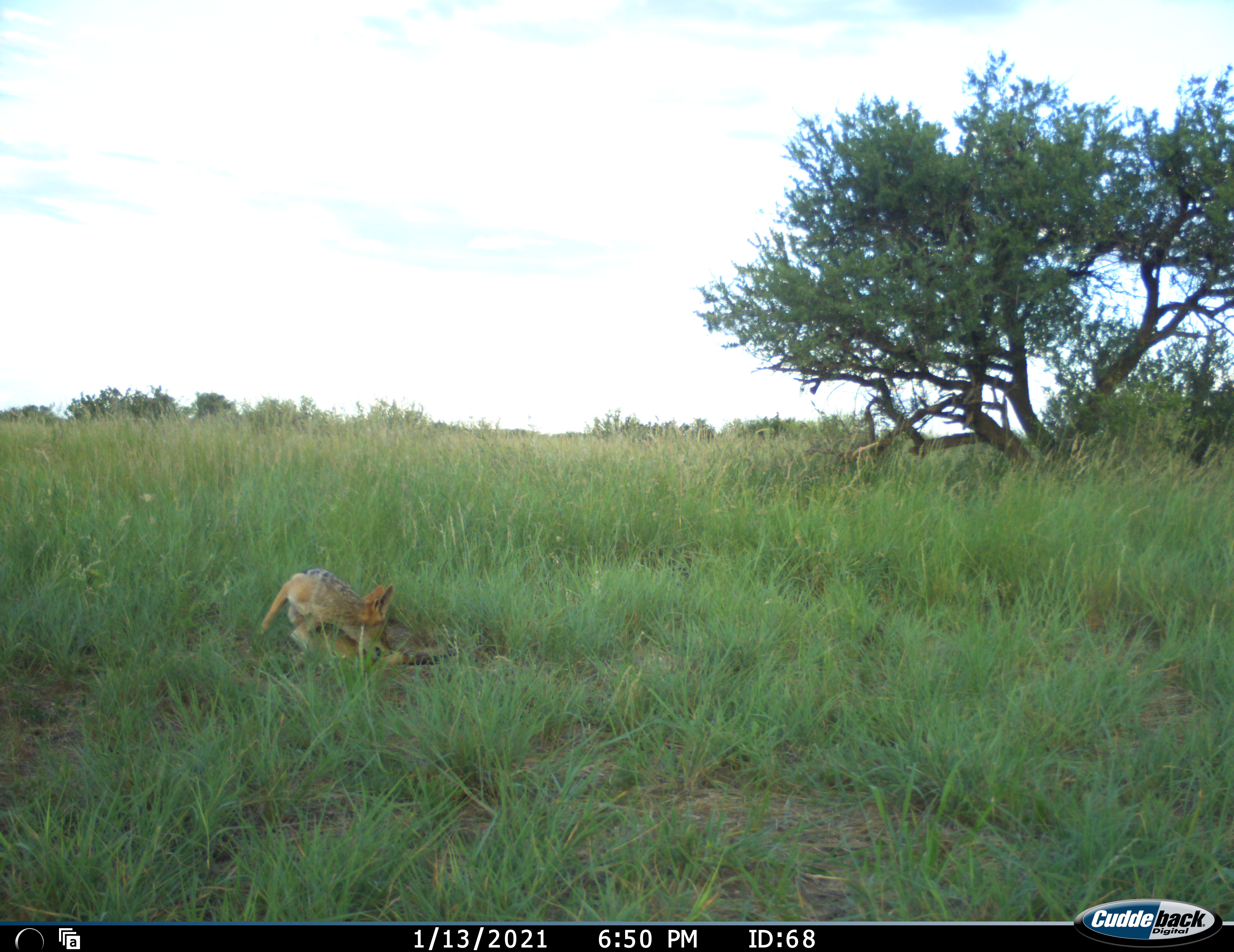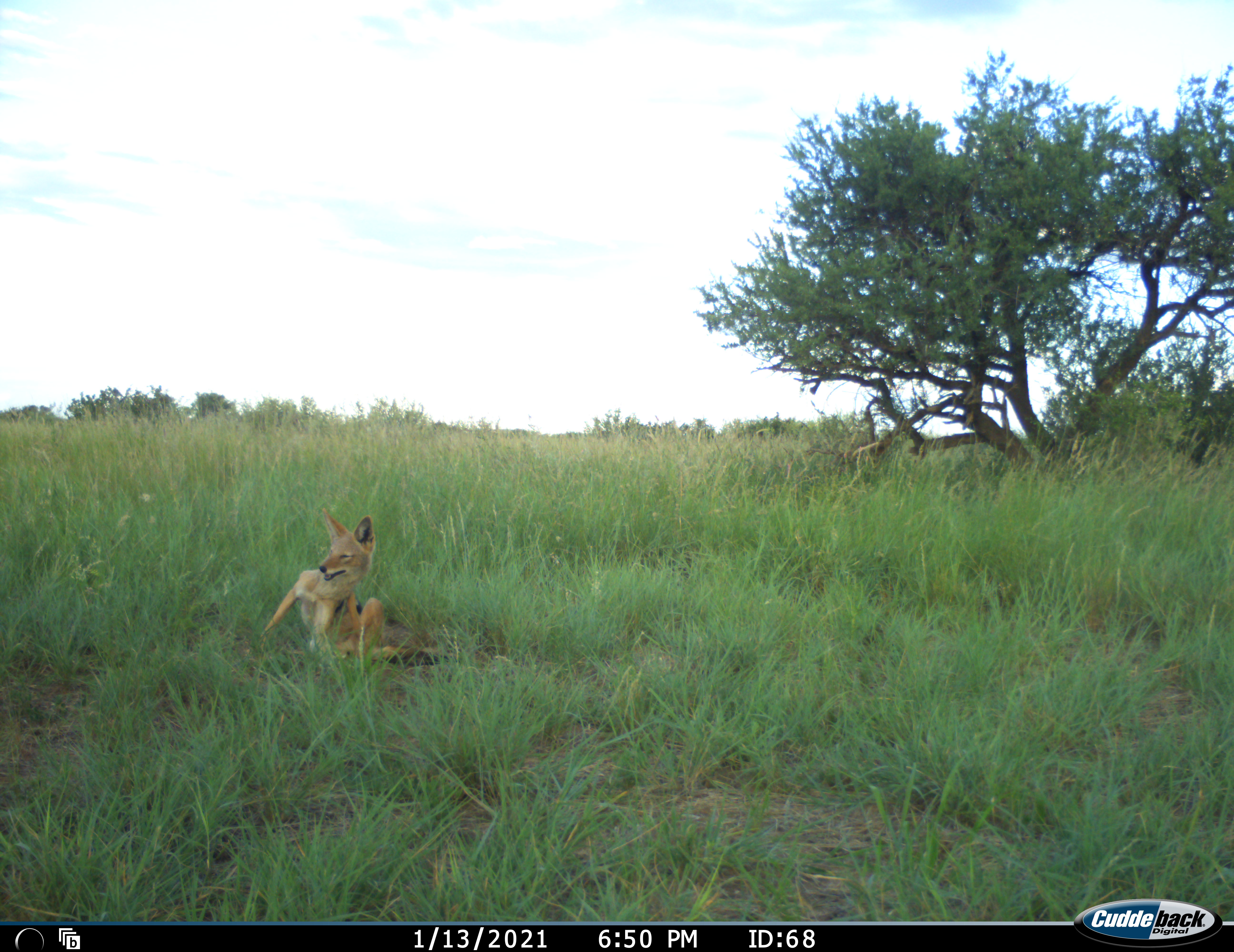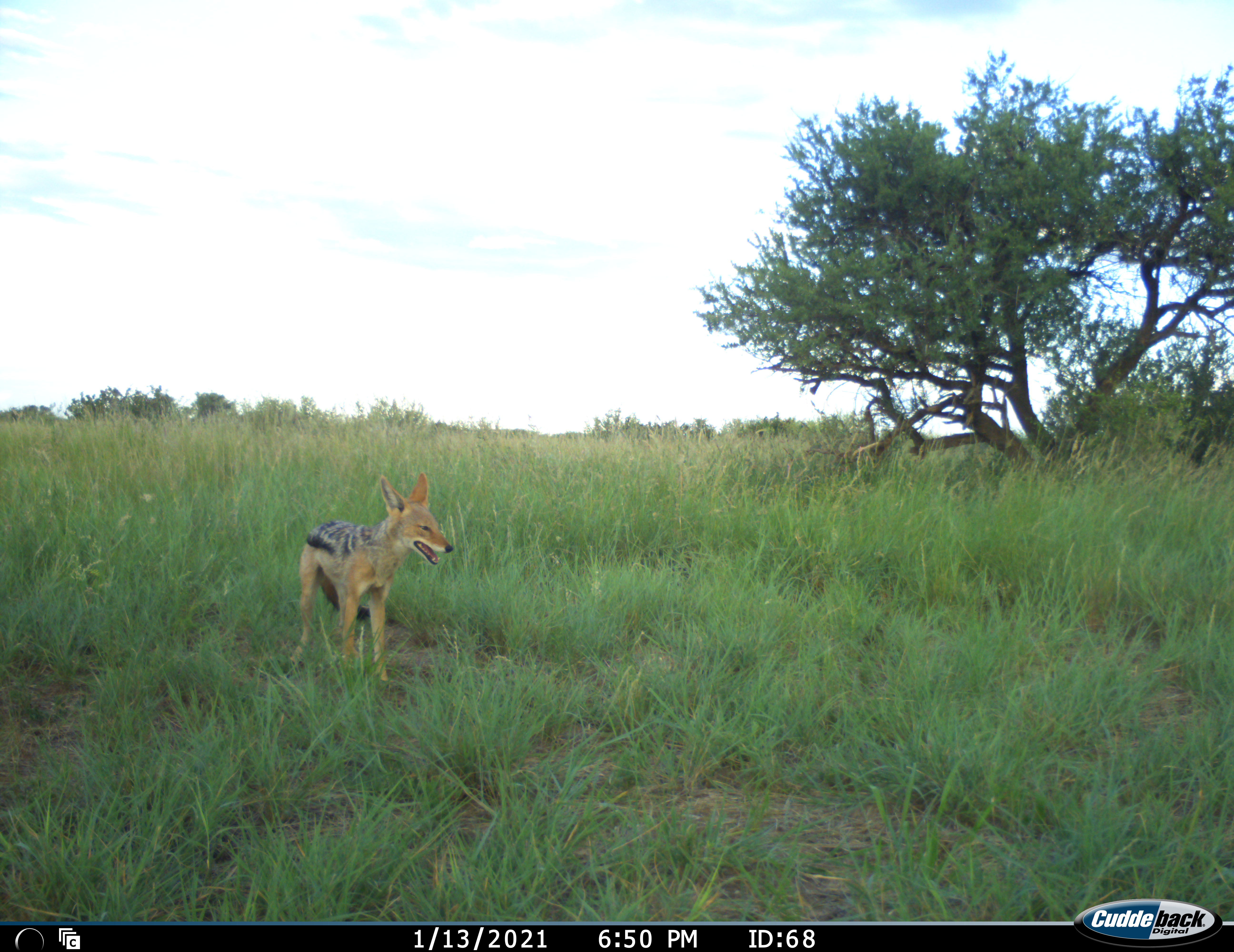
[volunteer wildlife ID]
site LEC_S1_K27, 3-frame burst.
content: unidentified animal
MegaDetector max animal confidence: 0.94